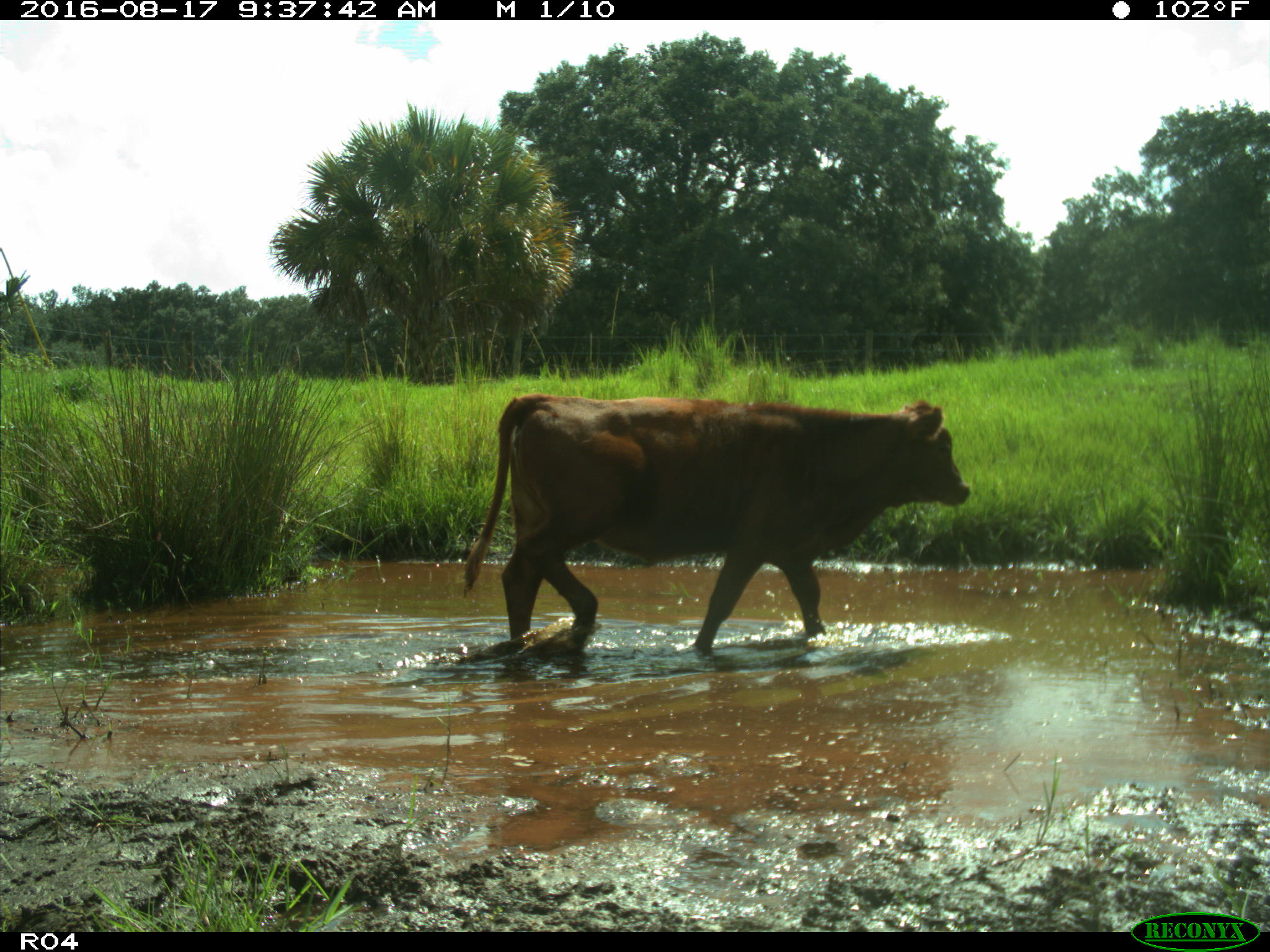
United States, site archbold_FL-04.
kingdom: Animalia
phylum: Chordata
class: Mammalia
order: Artiodactyla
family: Bovidae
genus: Bos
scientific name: Bos taurus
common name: domestic cow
Bos taurus (domestic cow).